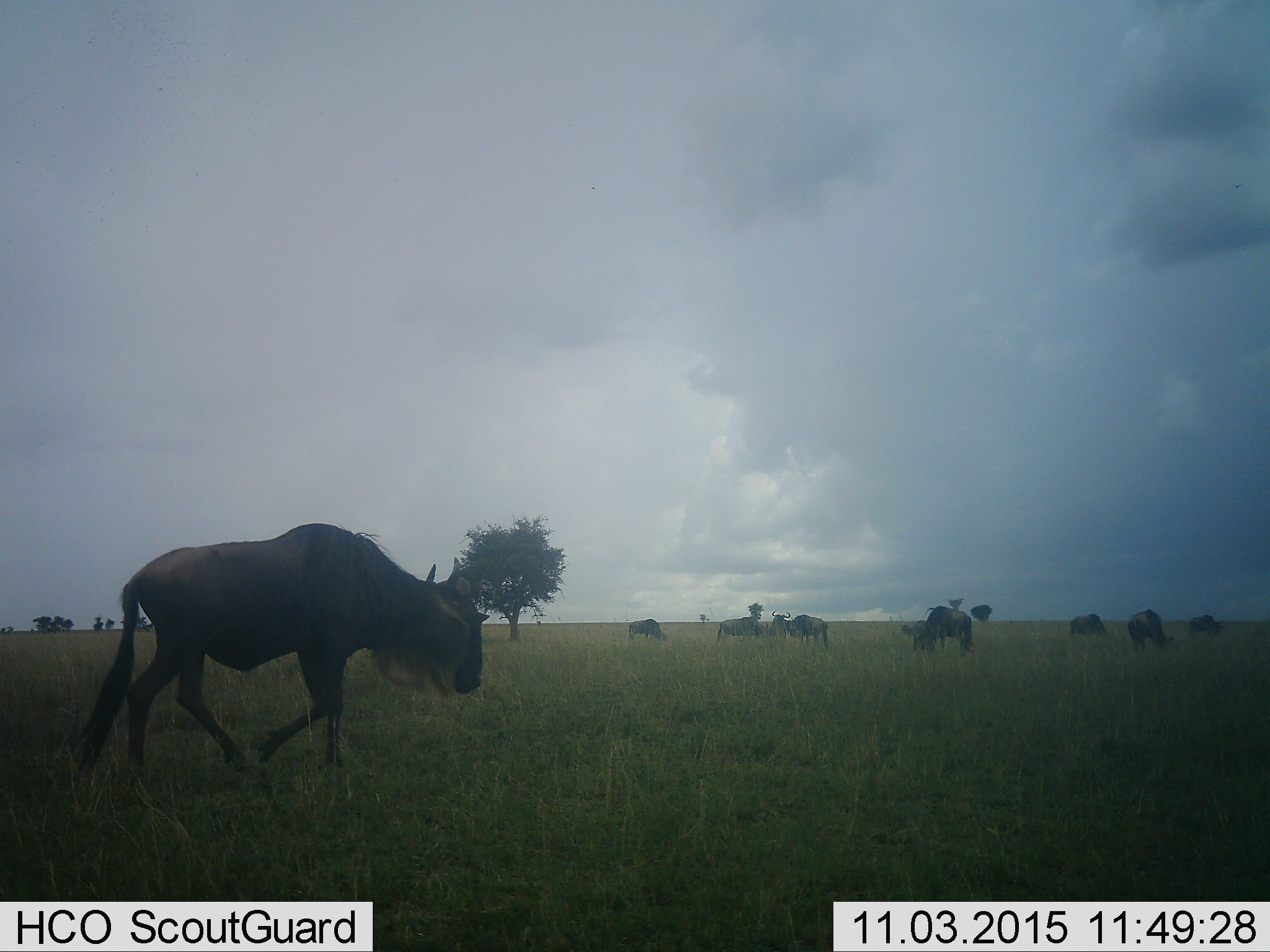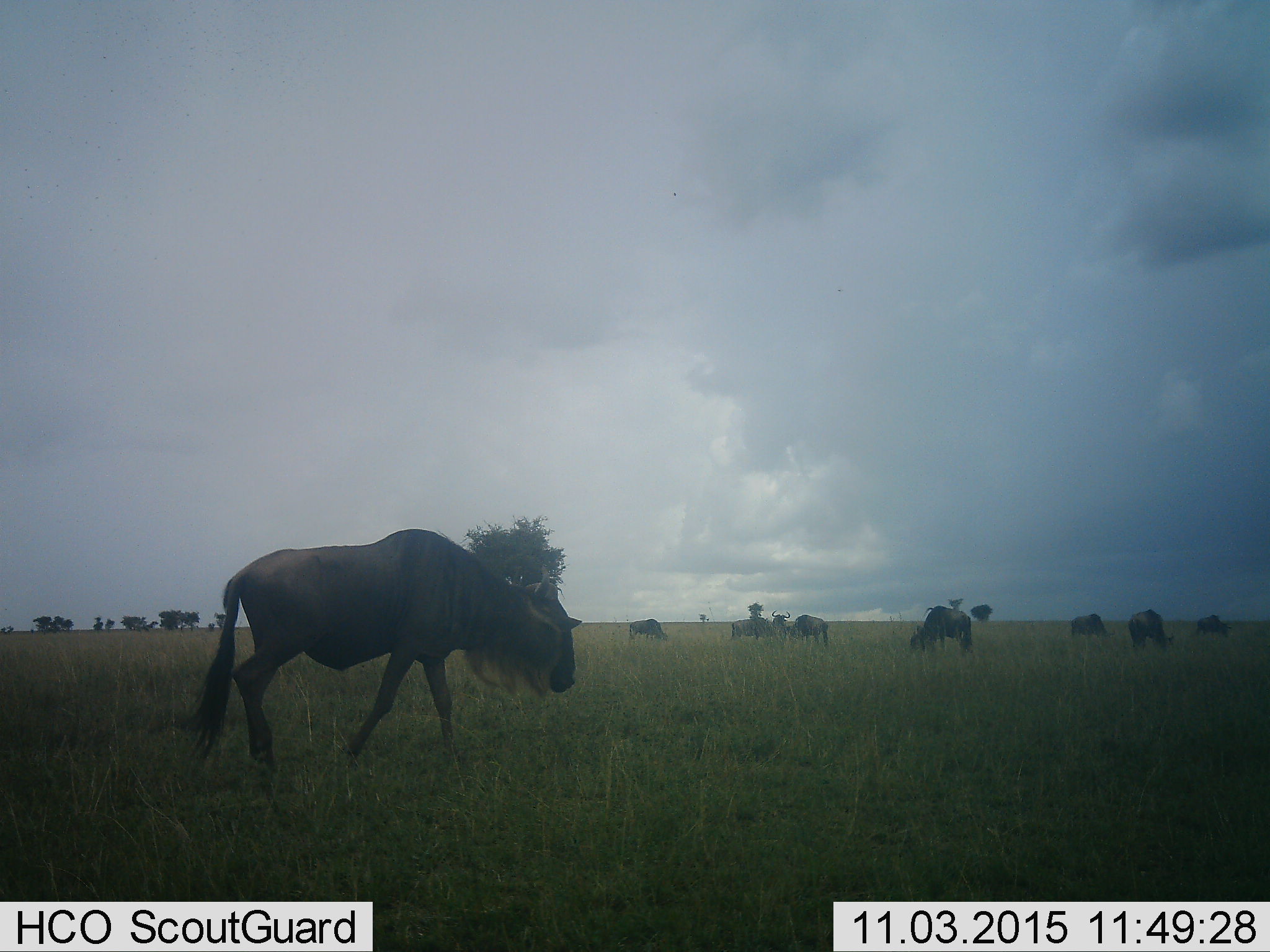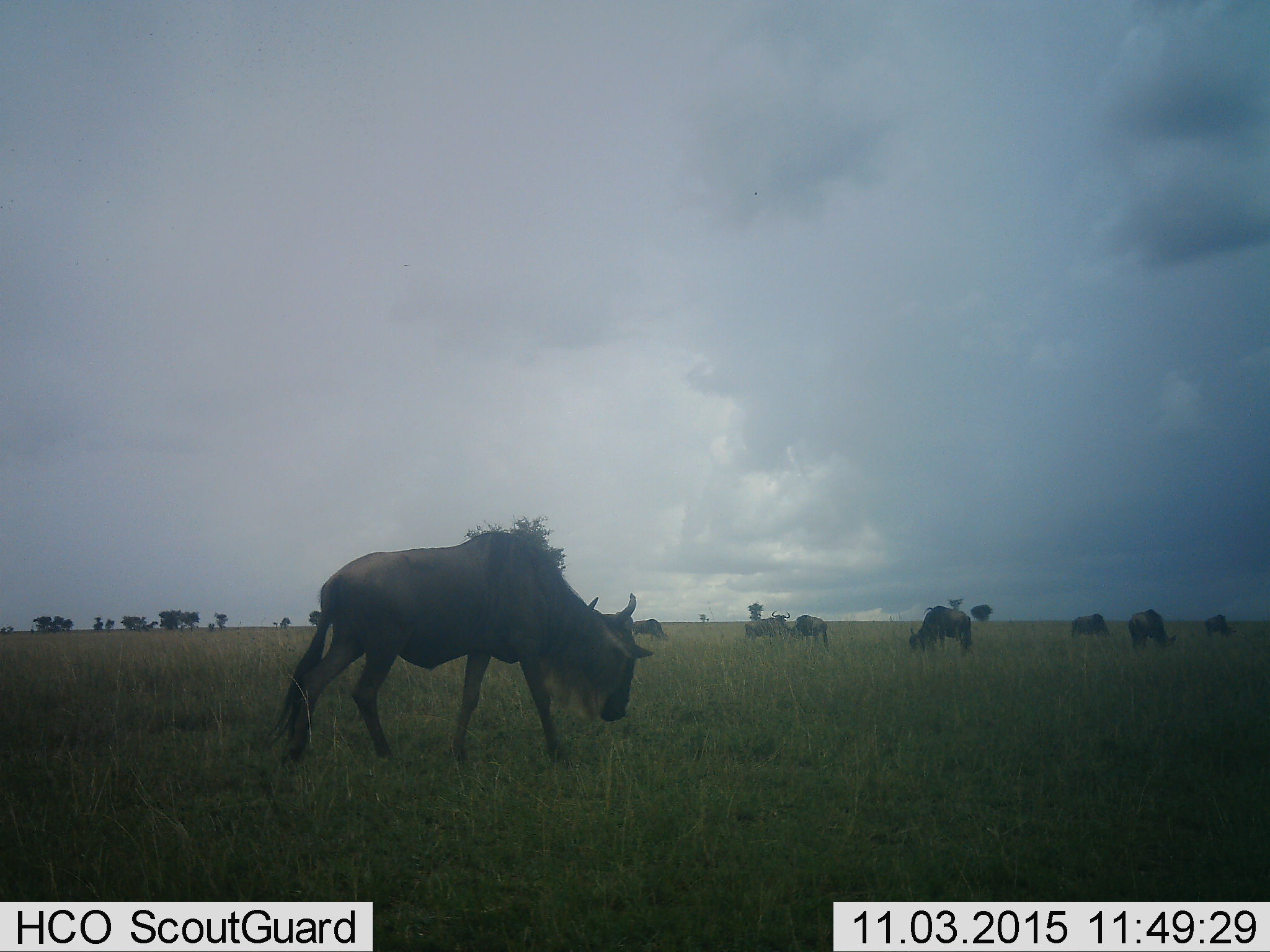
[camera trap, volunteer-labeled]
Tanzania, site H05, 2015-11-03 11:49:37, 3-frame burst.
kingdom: Animalia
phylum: Chordata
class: Mammalia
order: Artiodactyla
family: Bovidae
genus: Connochaetes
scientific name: Connochaetes taurinus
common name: blue wildebeest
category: wildebeest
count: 10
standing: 25%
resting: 12%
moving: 75%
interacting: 12%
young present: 0%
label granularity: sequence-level